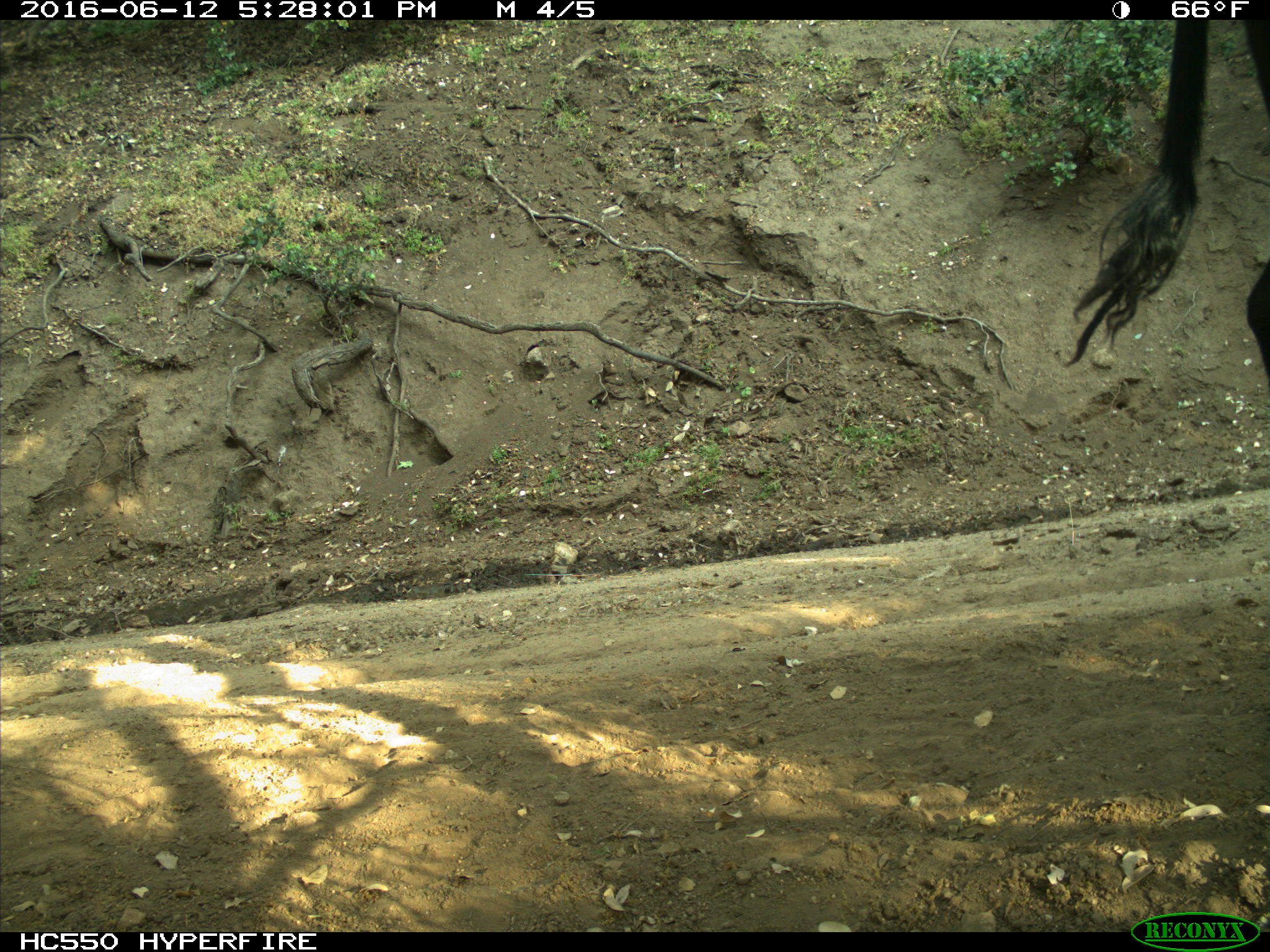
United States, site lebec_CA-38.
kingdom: Animalia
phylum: Chordata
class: Mammalia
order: Artiodactyla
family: Bovidae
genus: Bos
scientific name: Bos taurus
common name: domestic cow